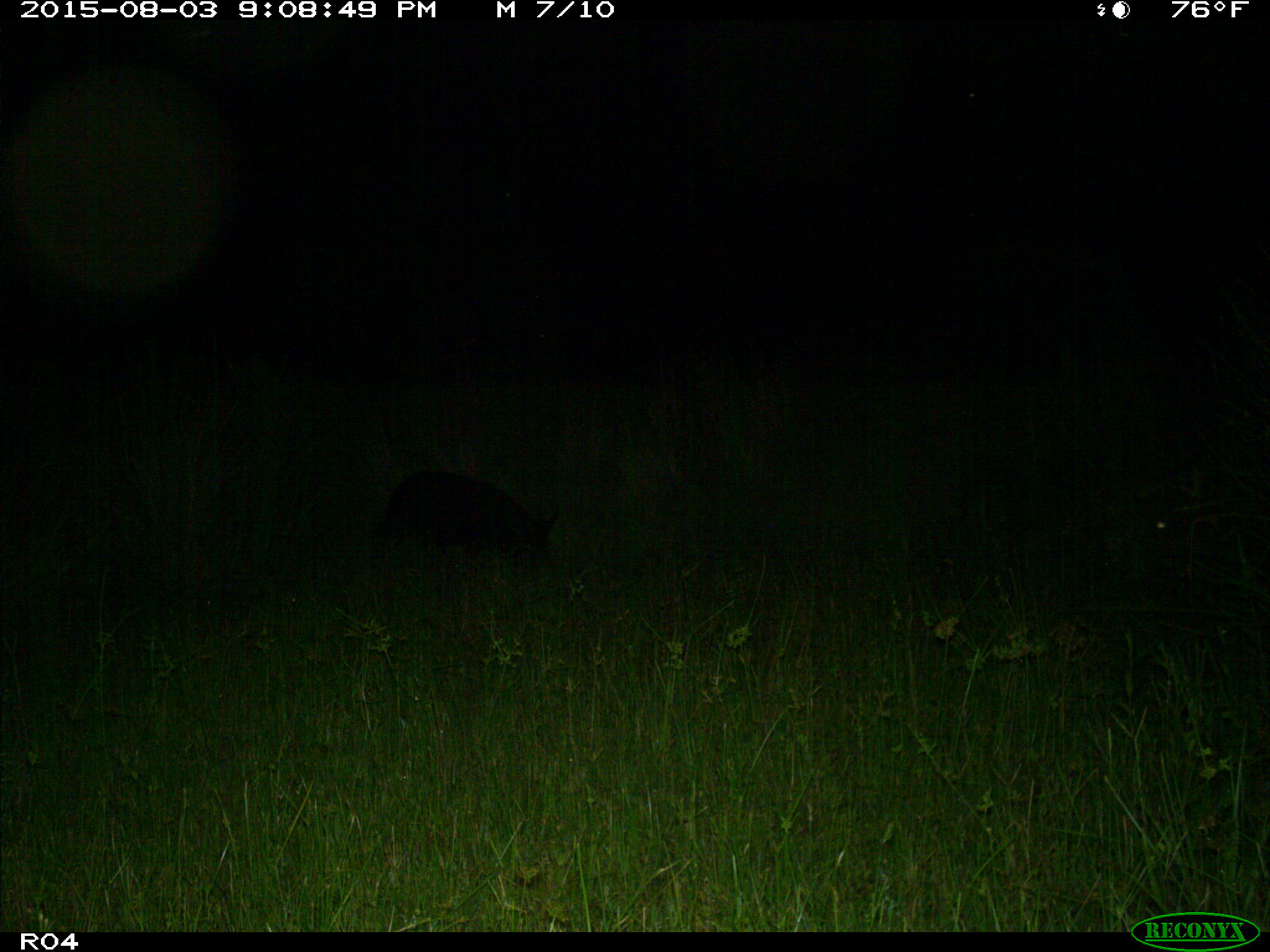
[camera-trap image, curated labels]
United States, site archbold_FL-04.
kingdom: Animalia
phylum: Chordata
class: Mammalia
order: Artiodactyla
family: Suidae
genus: Sus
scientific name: Sus scrofa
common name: wild boar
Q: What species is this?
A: Sus scrofa (wild boar).